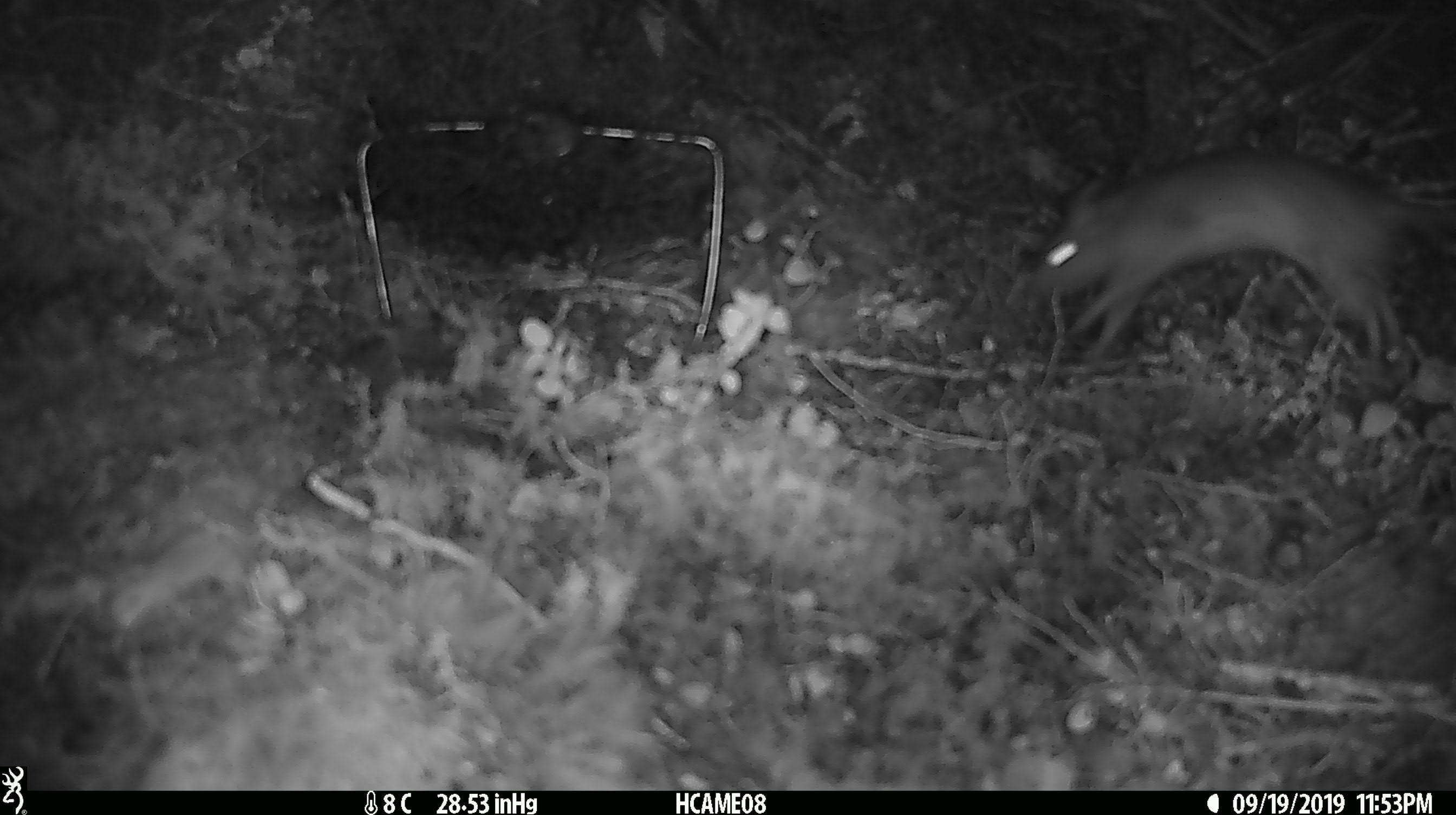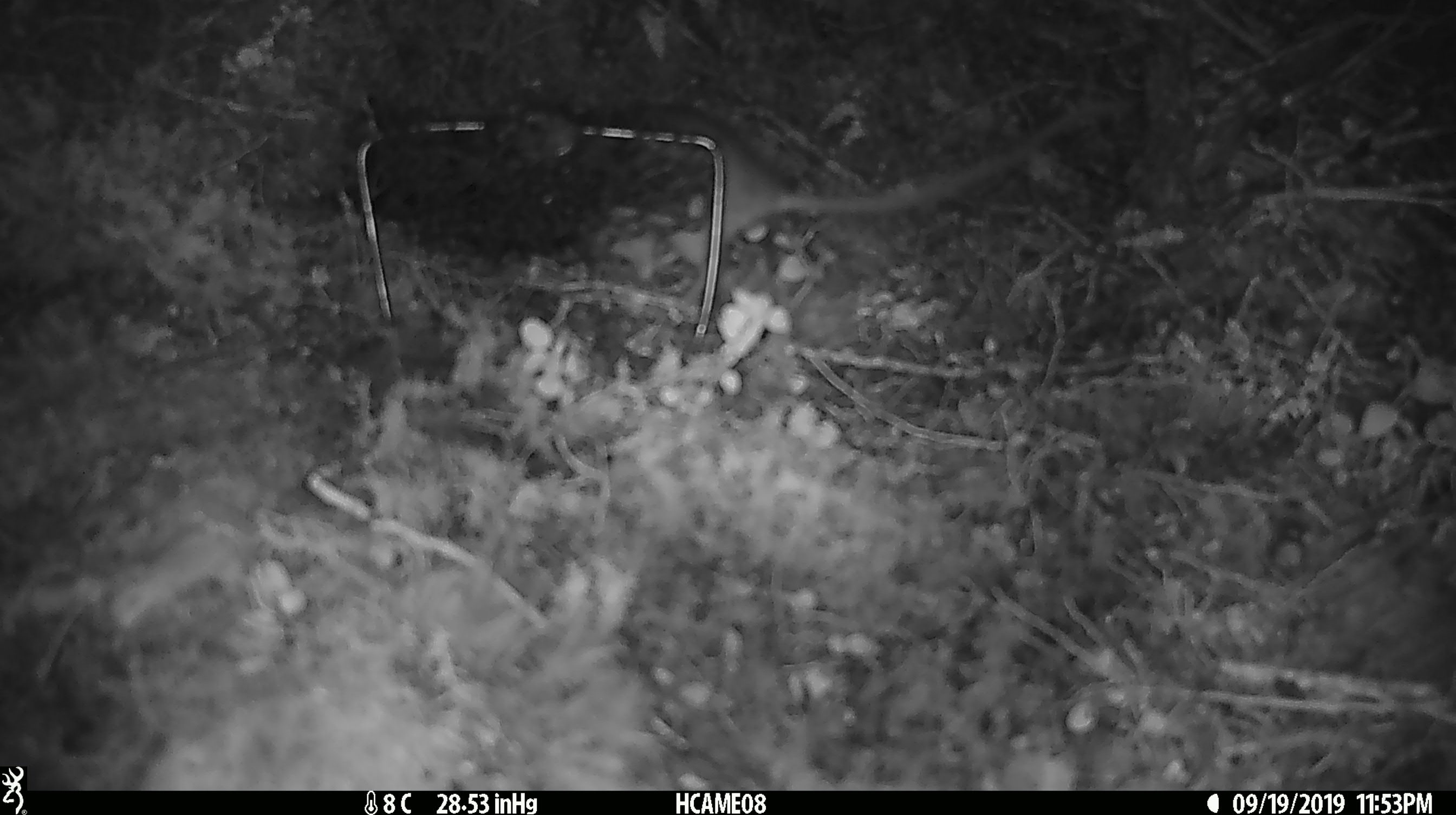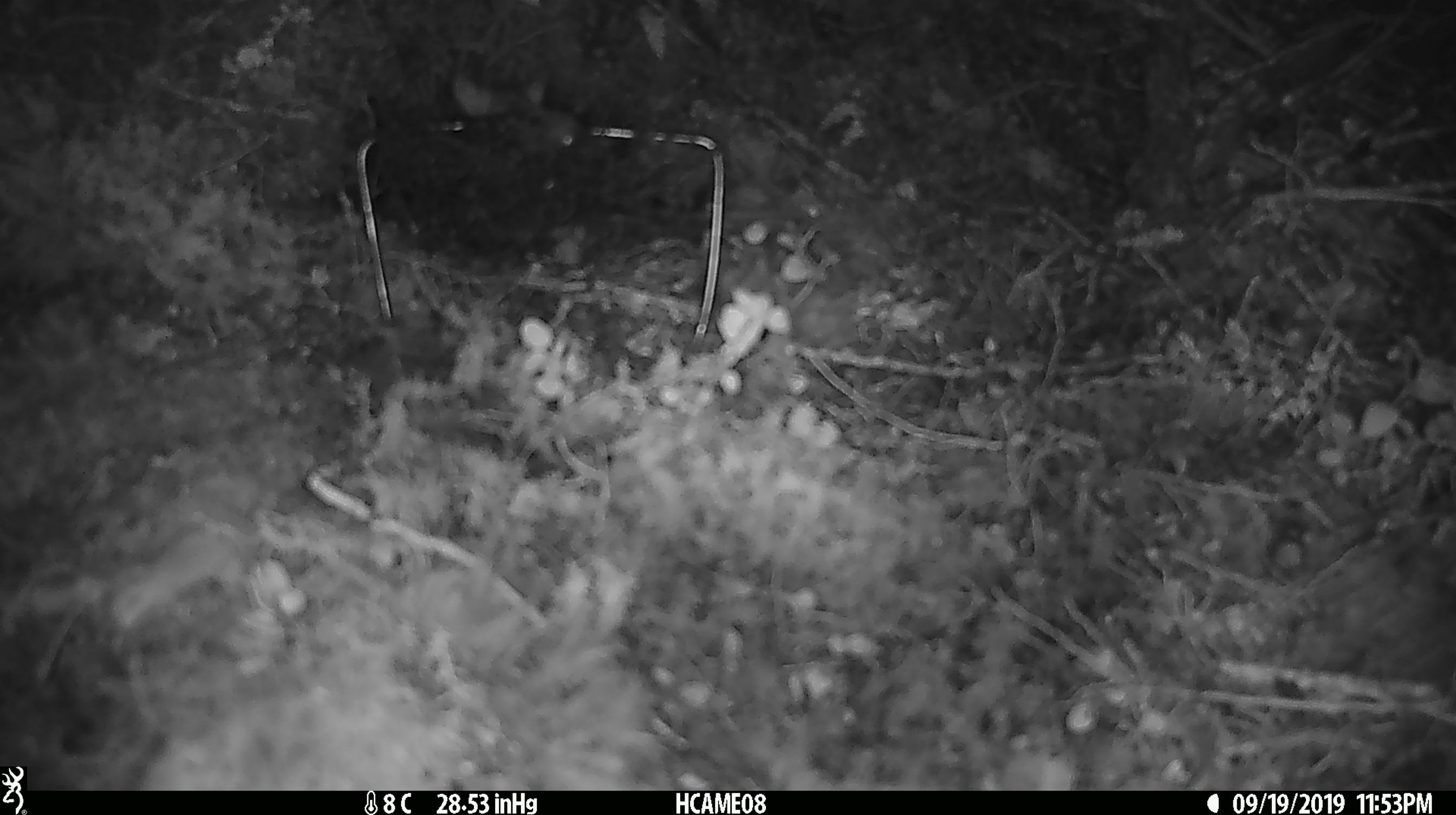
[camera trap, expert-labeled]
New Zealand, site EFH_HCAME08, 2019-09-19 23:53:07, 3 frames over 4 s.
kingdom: Animalia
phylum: Chordata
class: Mammalia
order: Rodentia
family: Muridae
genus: Rattus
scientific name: Rattus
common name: rat